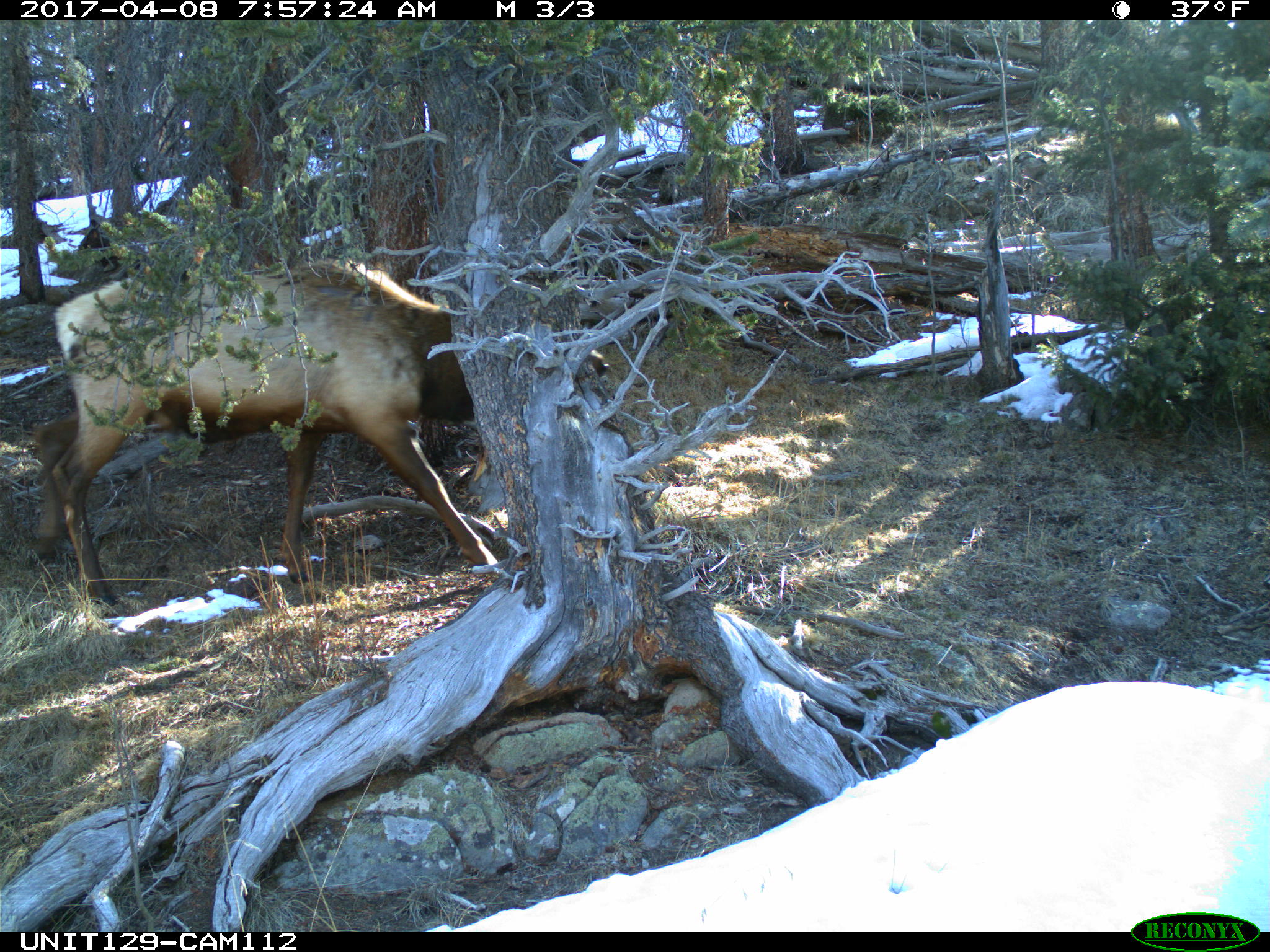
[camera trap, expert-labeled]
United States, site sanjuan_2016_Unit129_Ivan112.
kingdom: Animalia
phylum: Chordata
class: Mammalia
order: Artiodactyla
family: Cervidae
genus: Cervus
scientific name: Cervus elaphus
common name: red deer